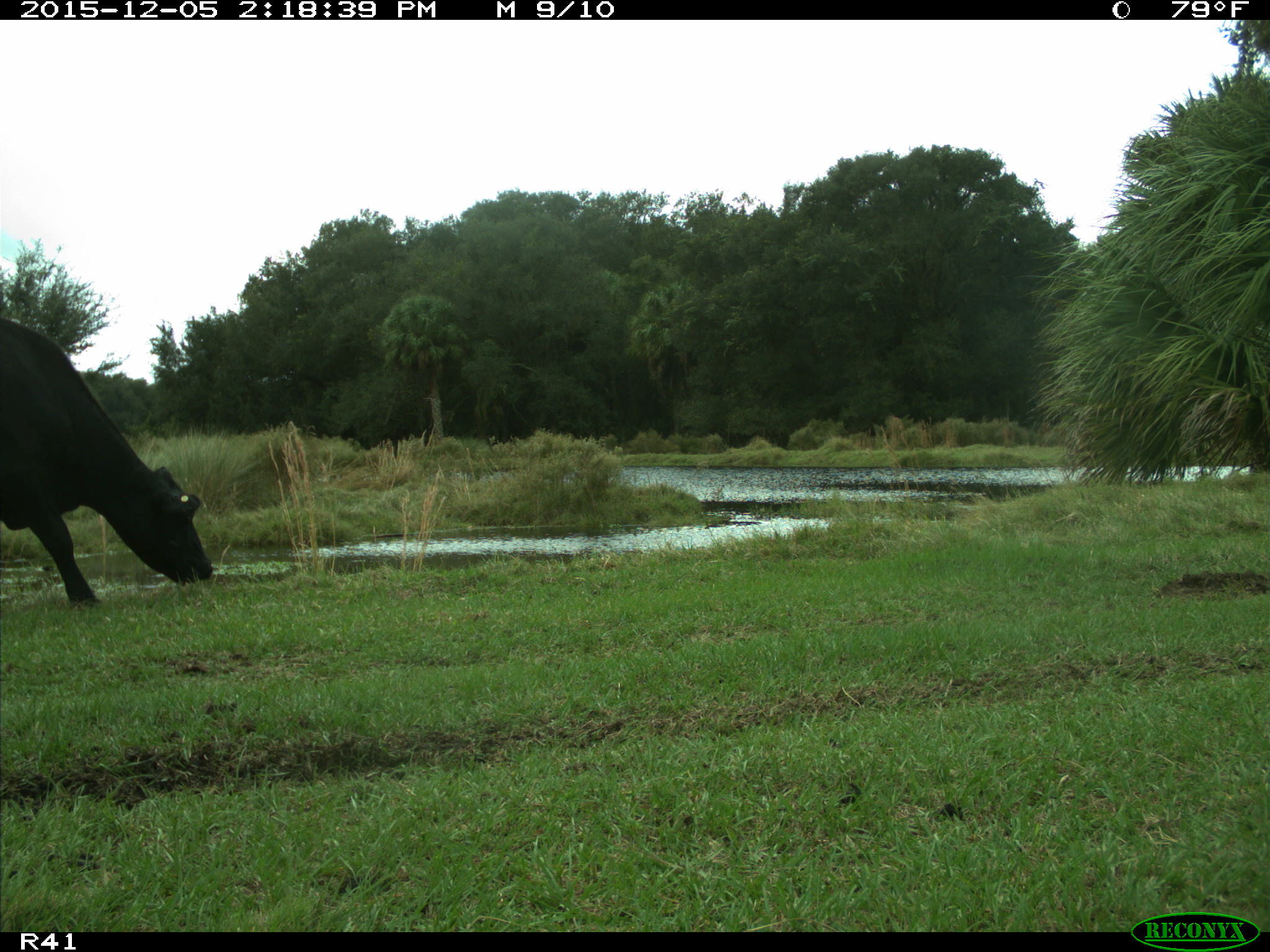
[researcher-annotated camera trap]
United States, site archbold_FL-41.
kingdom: Animalia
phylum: Chordata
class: Mammalia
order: Artiodactyla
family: Bovidae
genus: Bos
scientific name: Bos taurus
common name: domestic cow